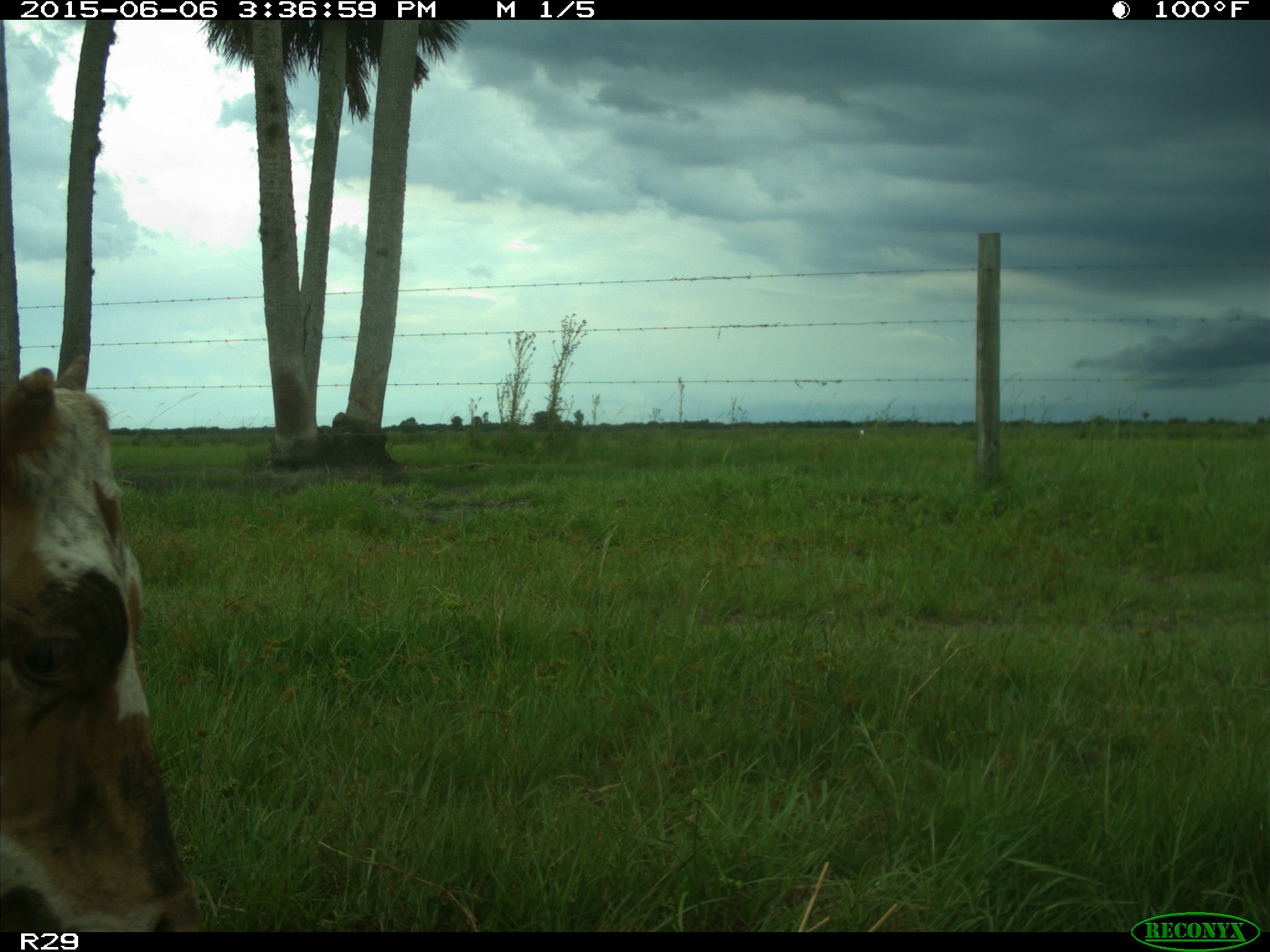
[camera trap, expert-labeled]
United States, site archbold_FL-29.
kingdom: Animalia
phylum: Chordata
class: Mammalia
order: Artiodactyla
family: Bovidae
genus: Bos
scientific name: Bos taurus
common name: domestic cow